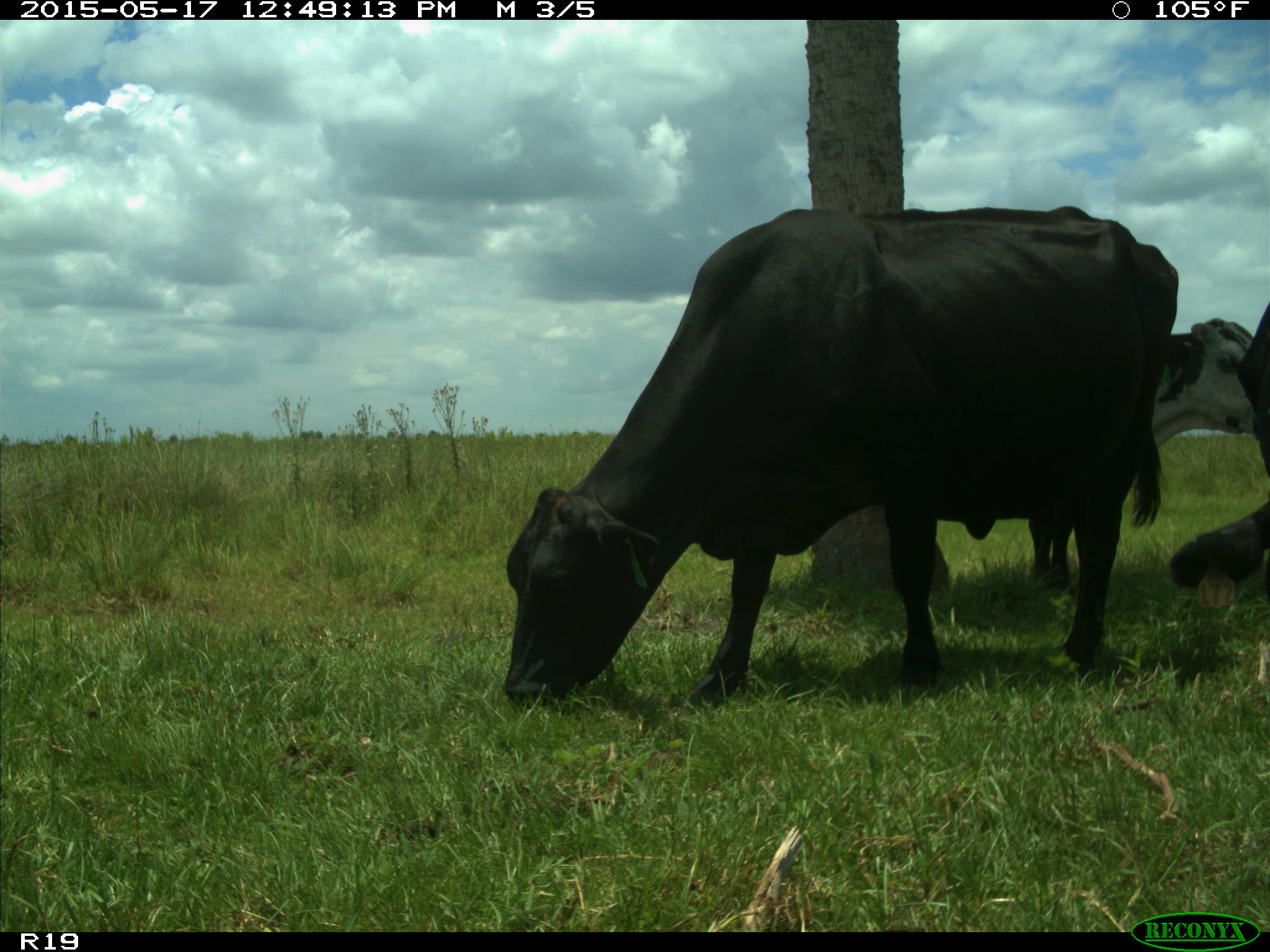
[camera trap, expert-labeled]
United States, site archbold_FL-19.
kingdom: Animalia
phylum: Chordata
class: Mammalia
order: Artiodactyla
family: Bovidae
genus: Bos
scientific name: Bos taurus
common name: domestic cow